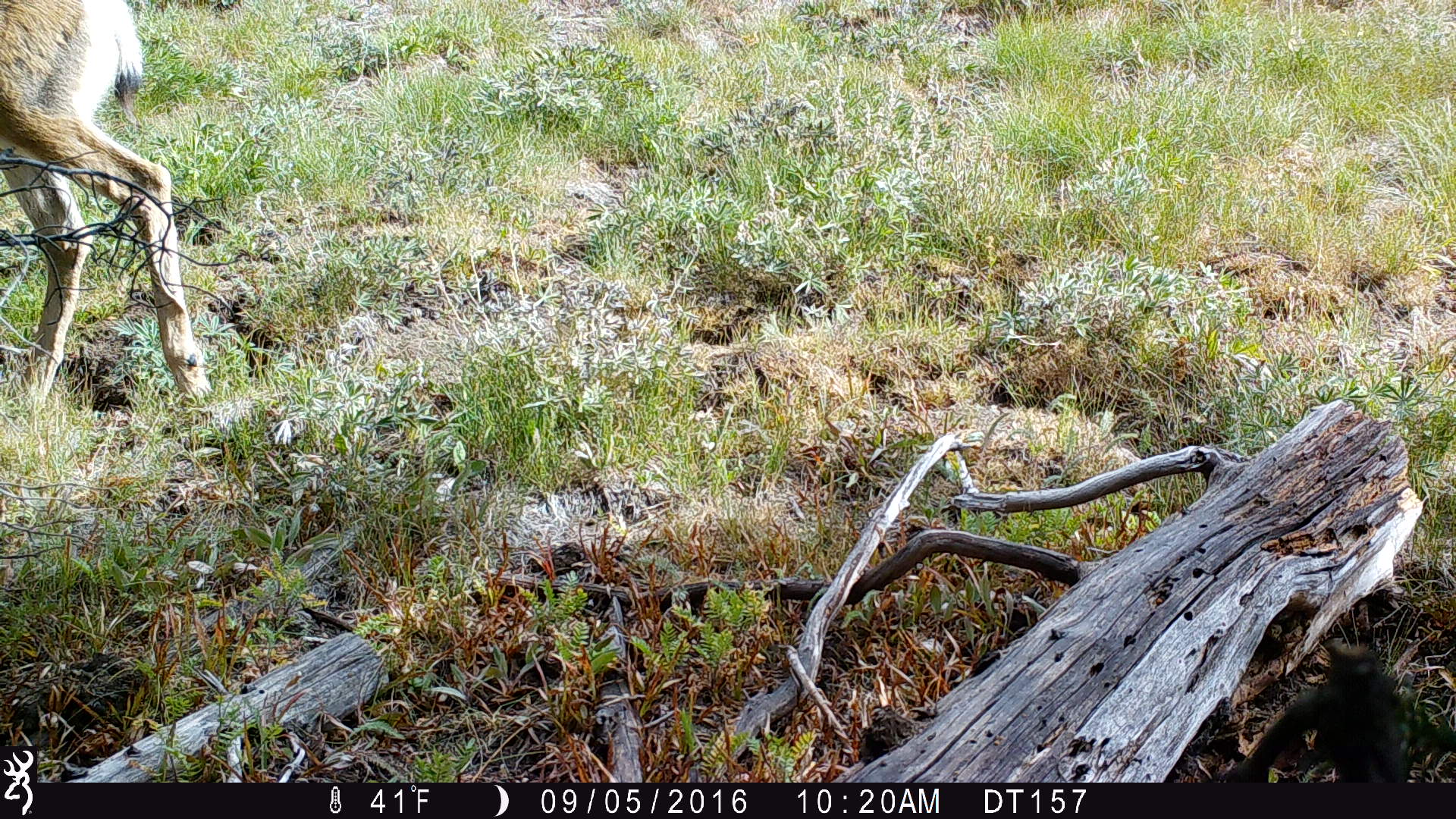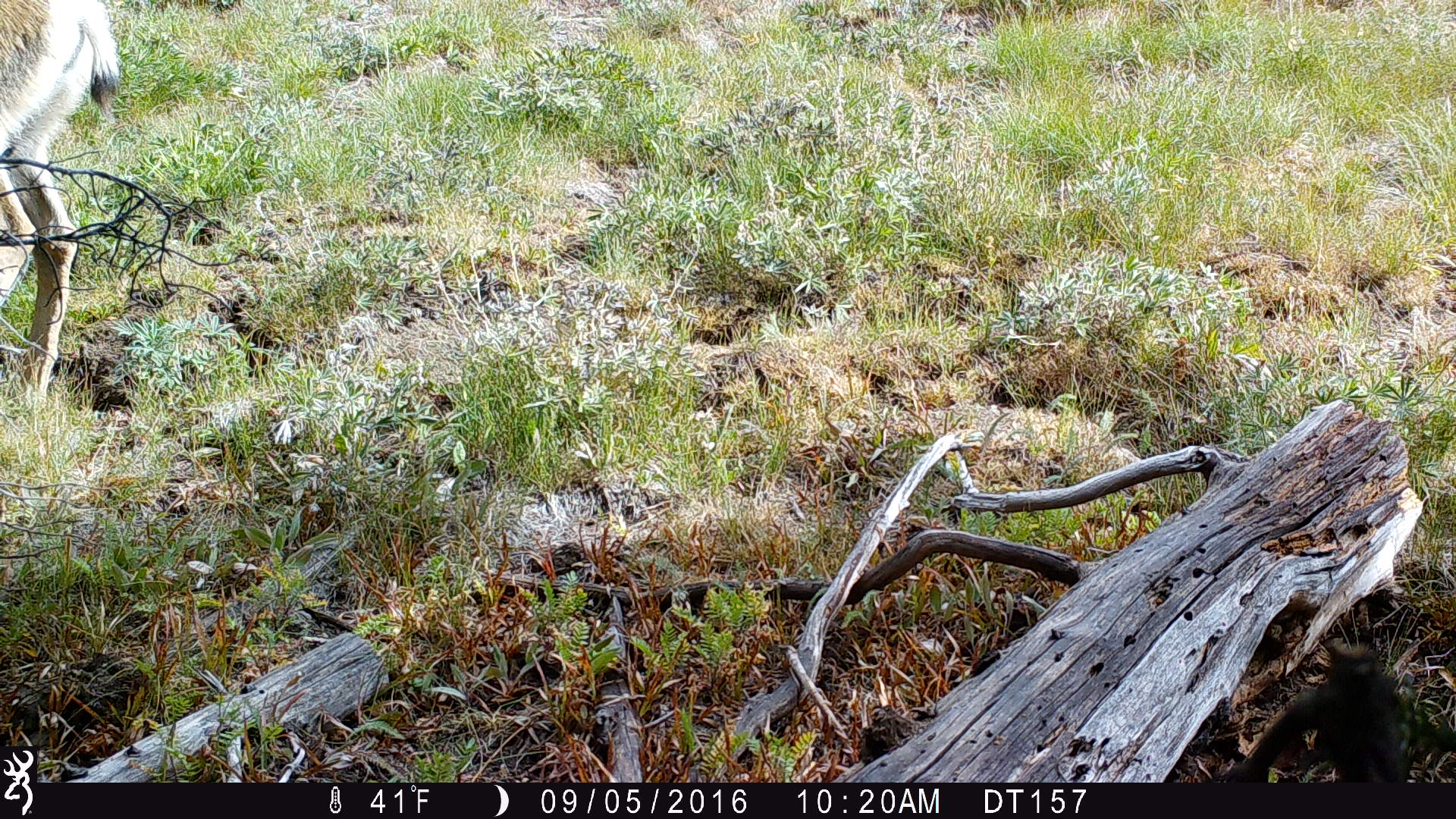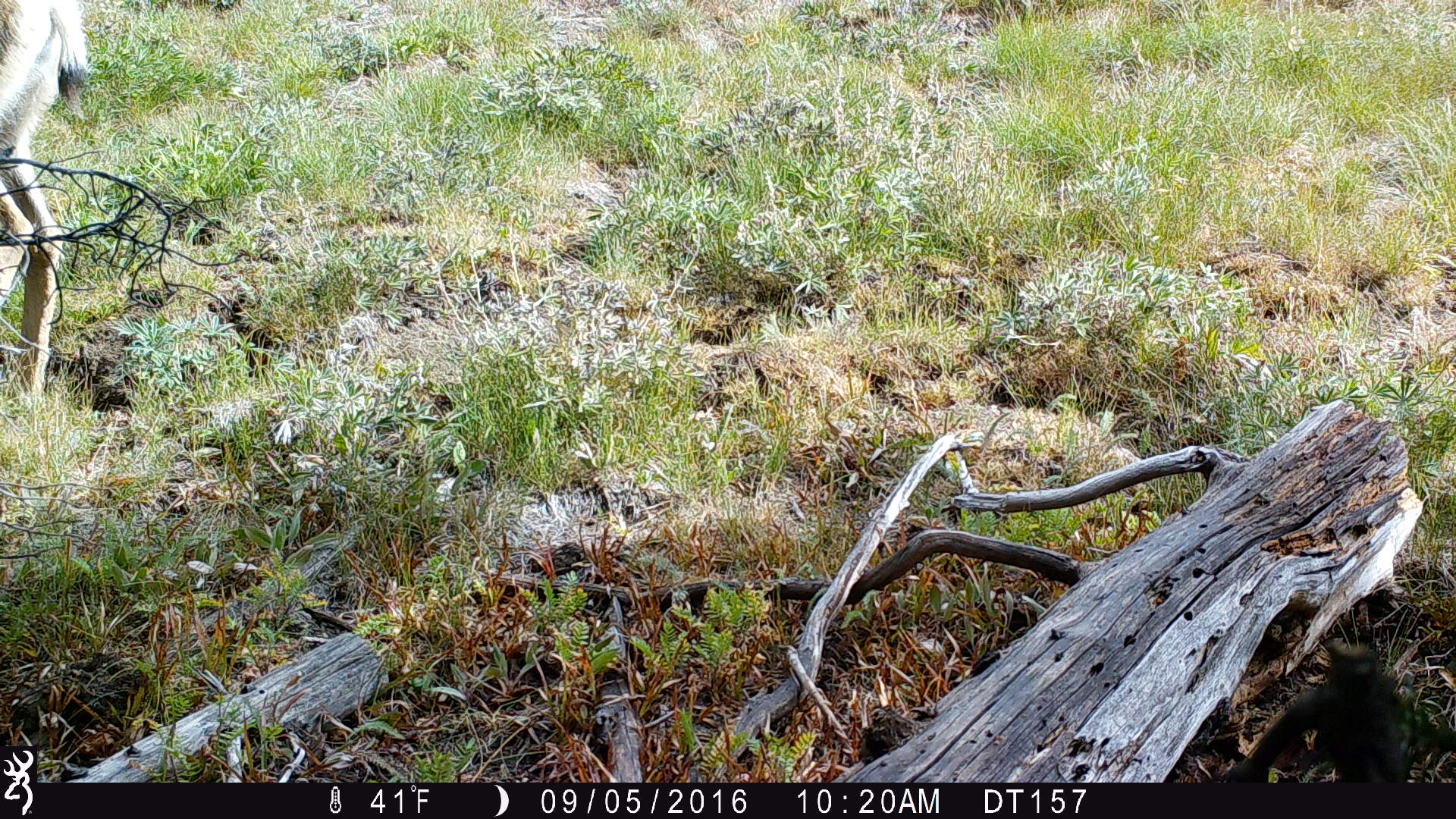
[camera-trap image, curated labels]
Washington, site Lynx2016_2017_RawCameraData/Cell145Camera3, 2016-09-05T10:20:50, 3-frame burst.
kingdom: Animalia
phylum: Chordata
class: Mammalia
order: Artiodactyla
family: Cervidae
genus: Odocoileus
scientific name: Odocoileus hemionus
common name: mule deer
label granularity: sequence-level